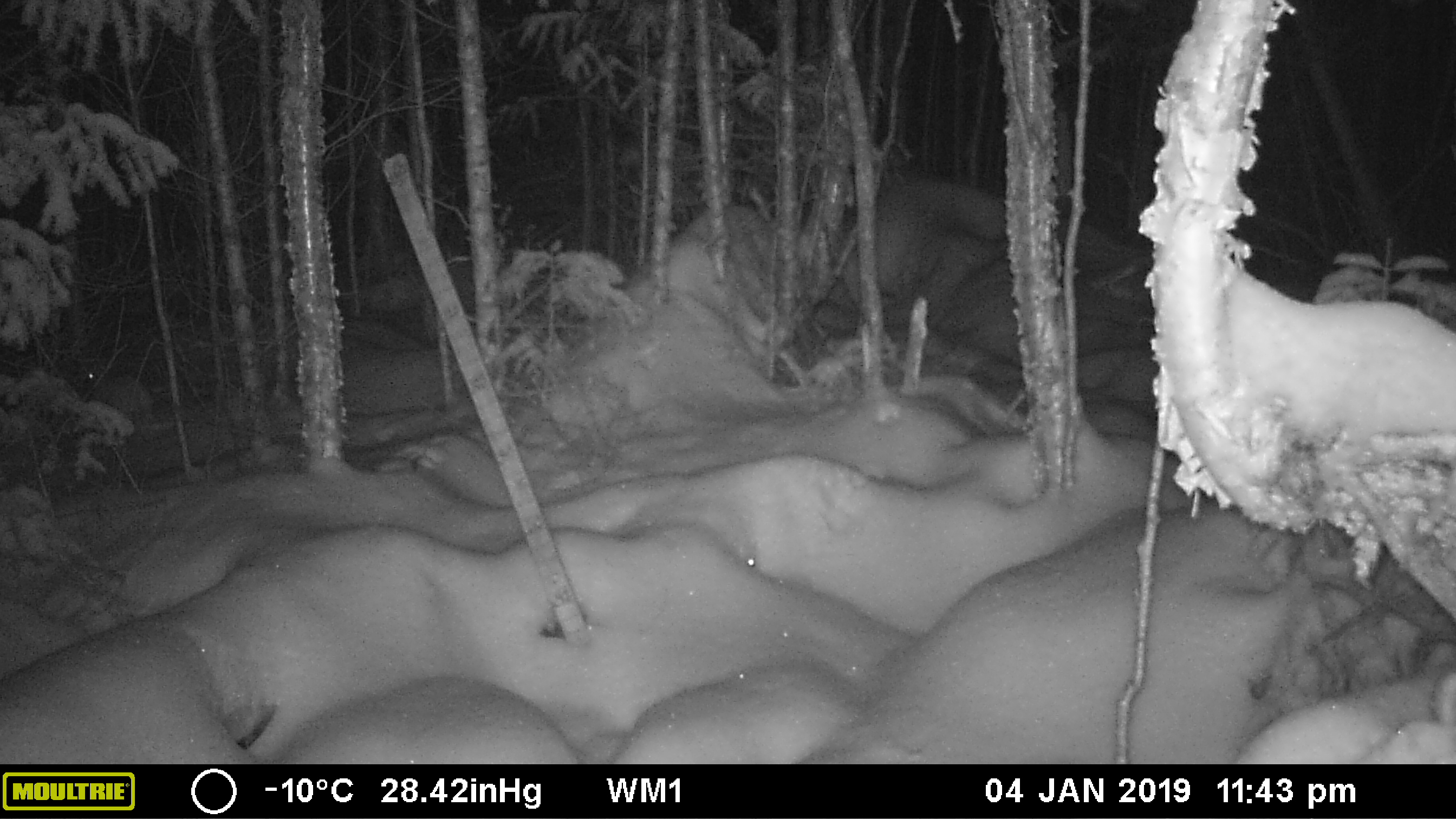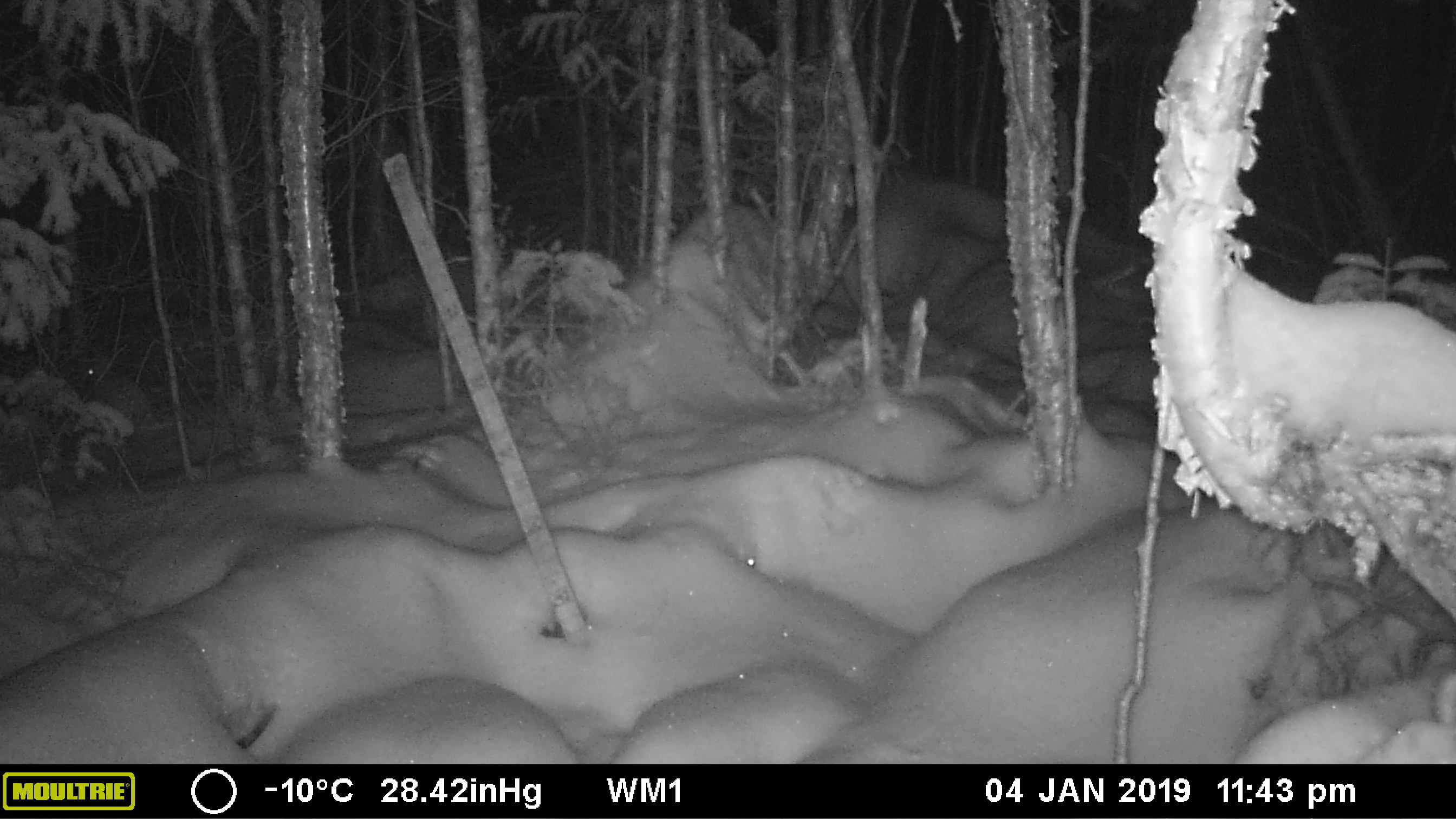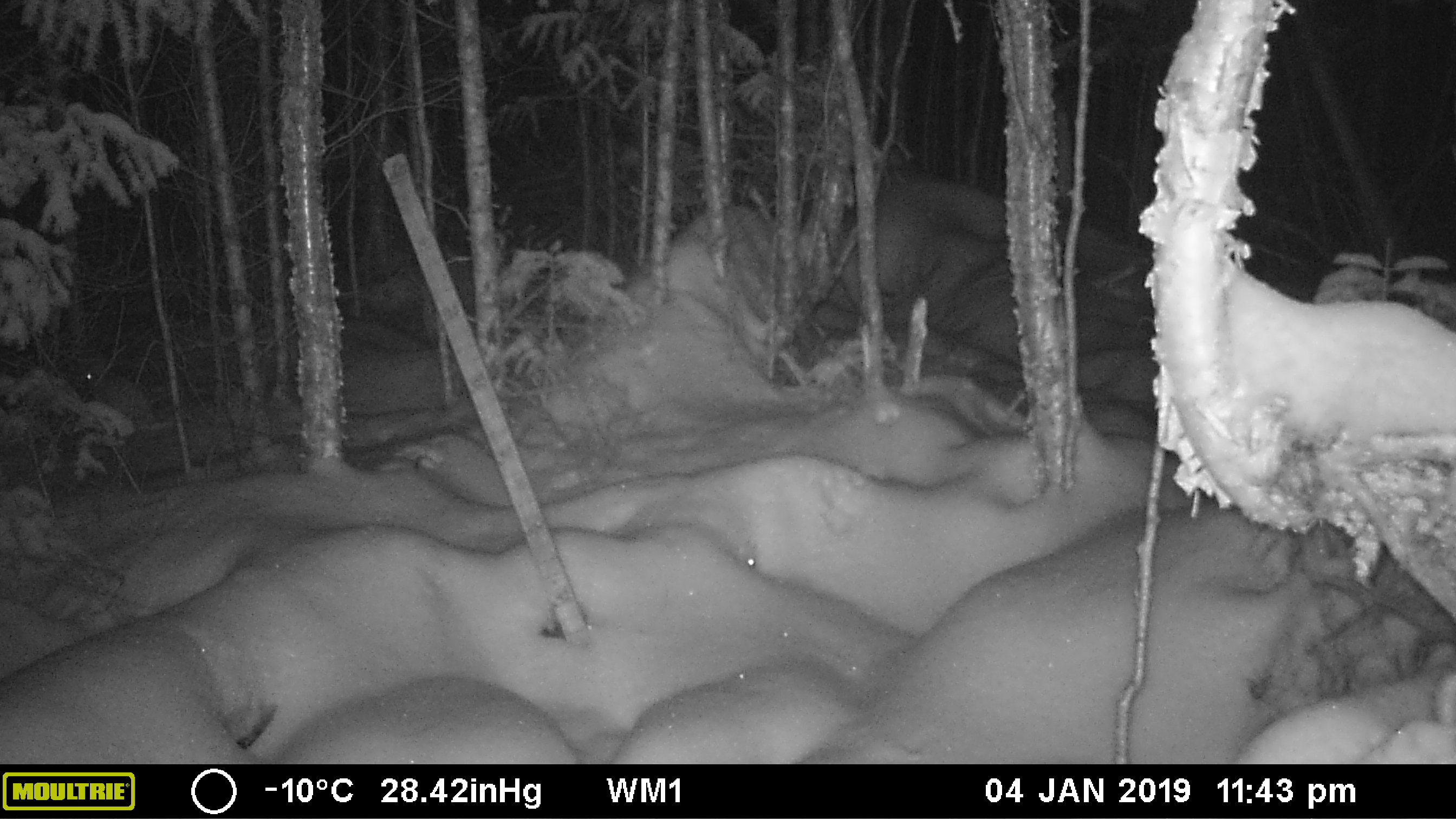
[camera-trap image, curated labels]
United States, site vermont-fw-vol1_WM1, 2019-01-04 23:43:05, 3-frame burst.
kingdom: Animalia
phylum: Chordata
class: Mammalia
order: Lagomorpha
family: Leporidae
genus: Lepus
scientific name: Lepus americanus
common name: snowshoe hare